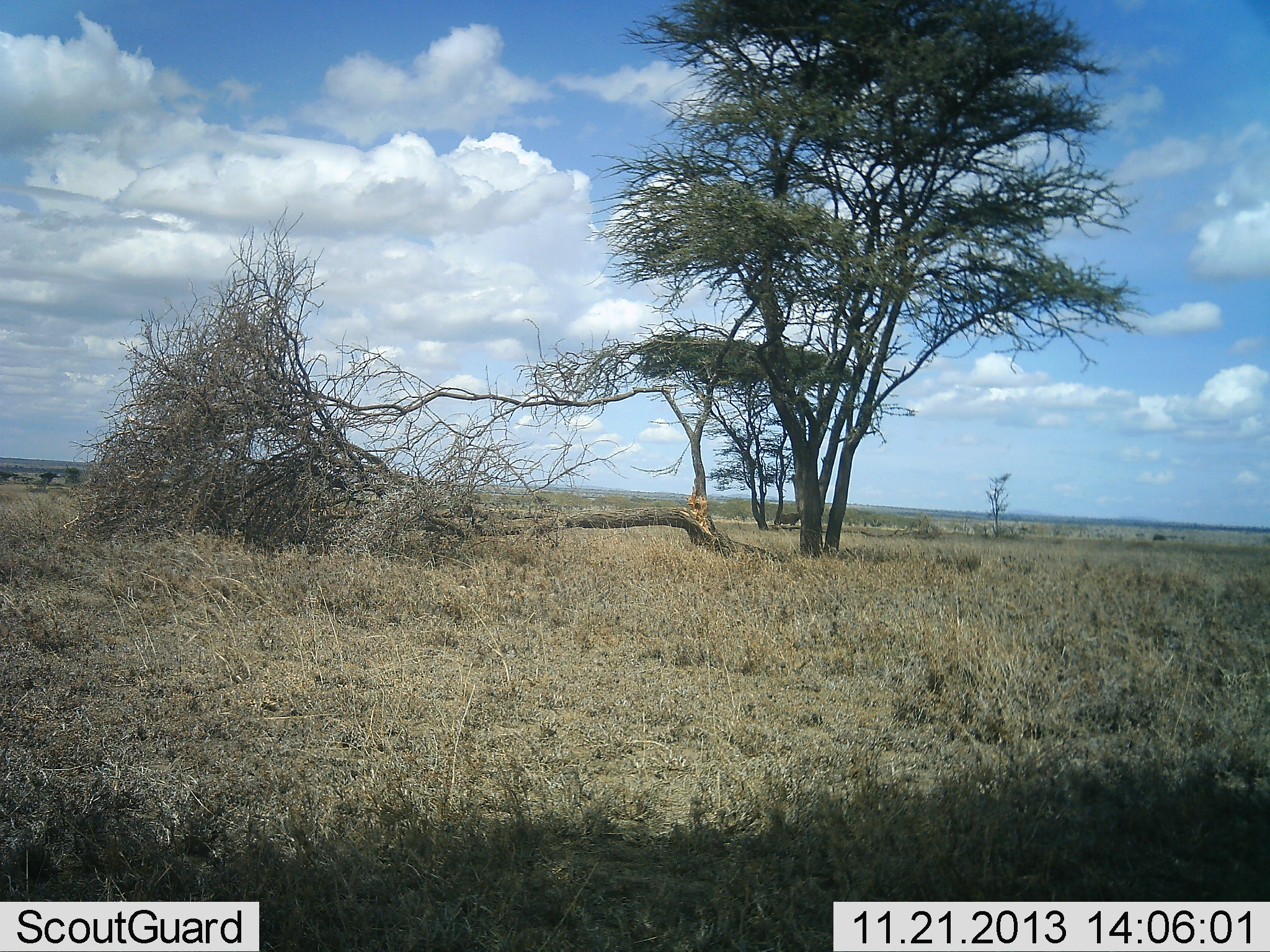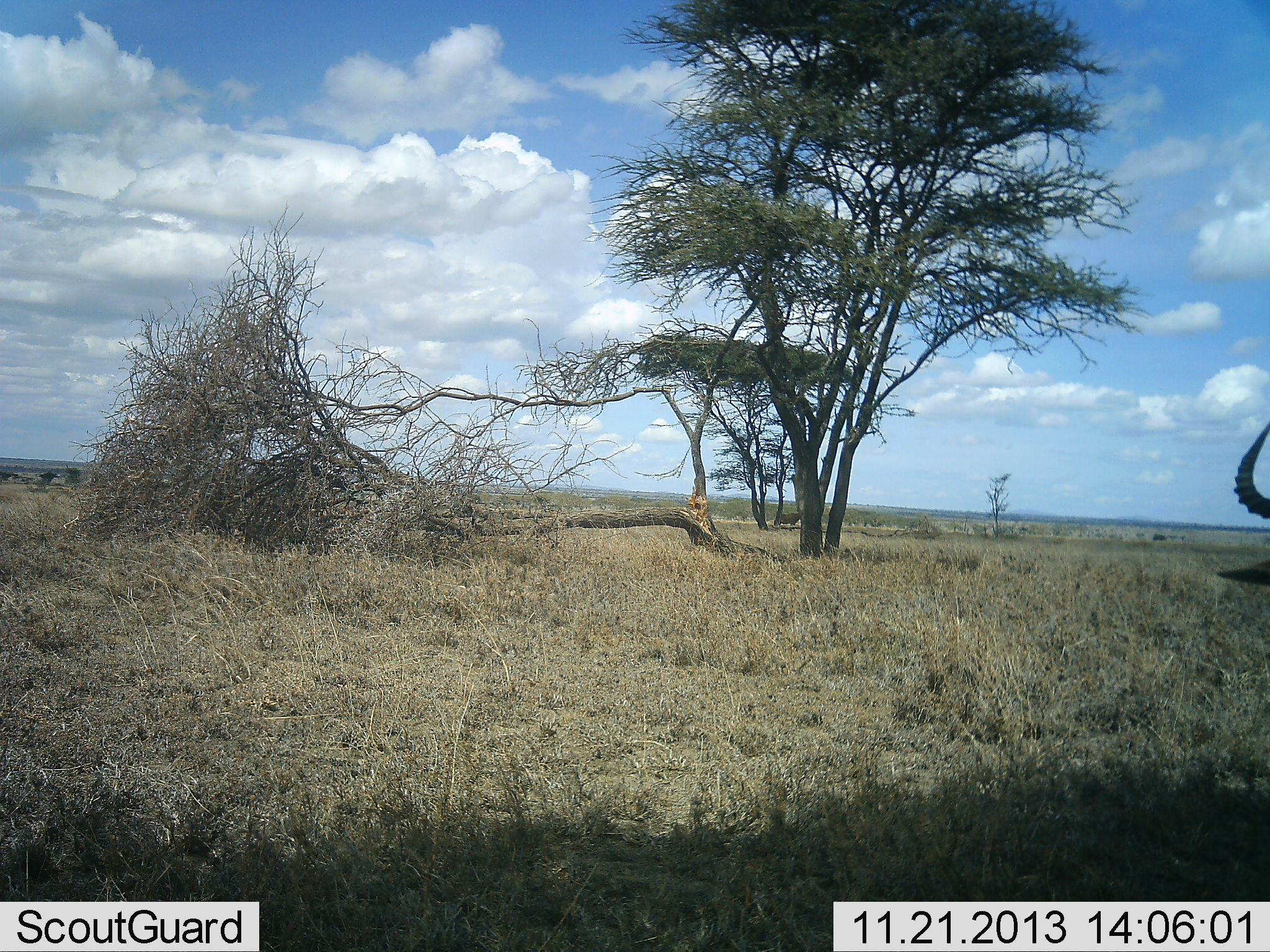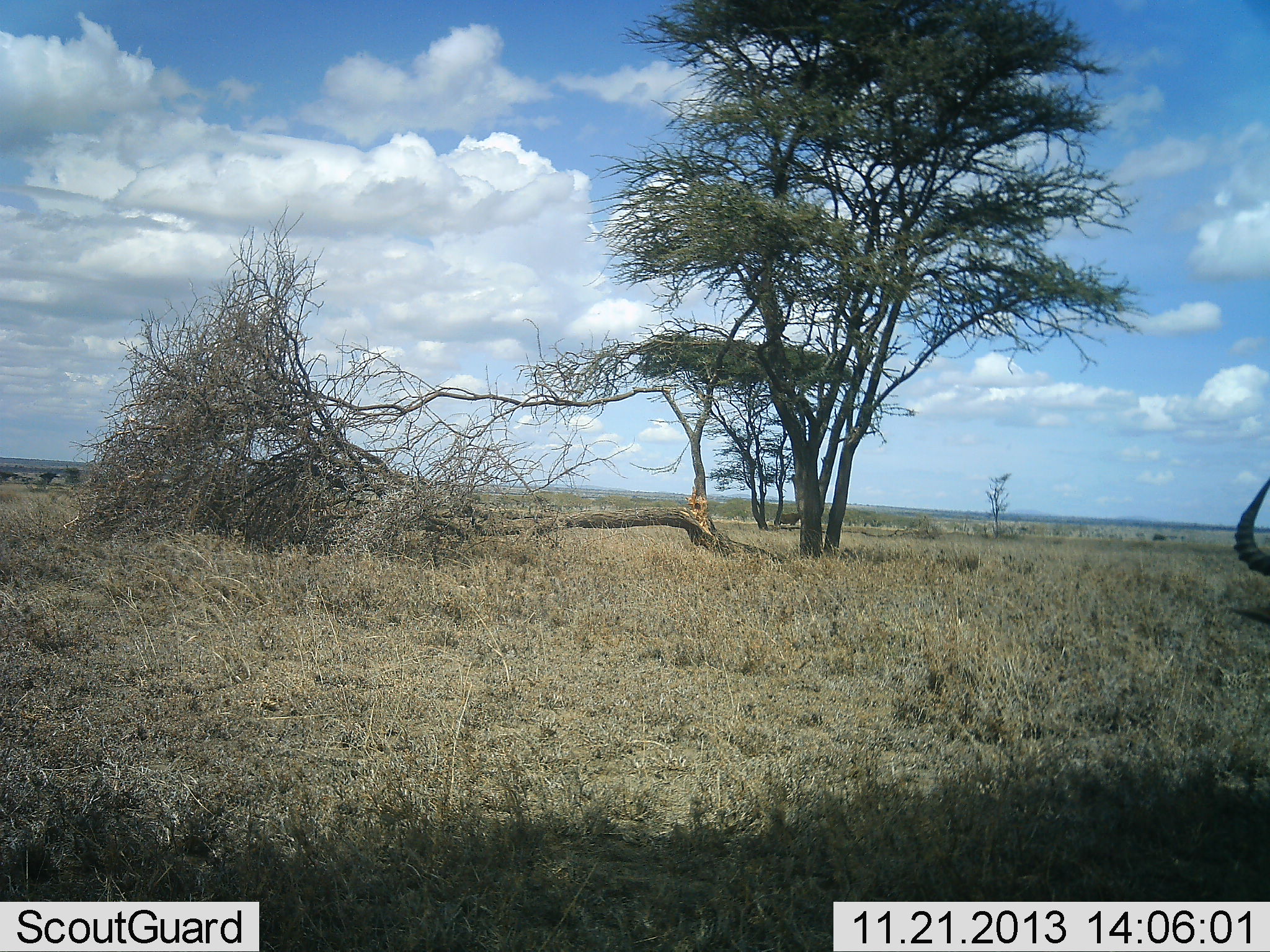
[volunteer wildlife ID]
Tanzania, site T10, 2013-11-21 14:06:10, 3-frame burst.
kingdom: Animalia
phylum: Chordata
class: Mammalia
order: Artiodactyla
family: Bovidae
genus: Alcelaphus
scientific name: Alcelaphus buselaphus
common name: hartebeest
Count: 1.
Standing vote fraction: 100%.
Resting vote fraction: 0%.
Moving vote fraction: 0%.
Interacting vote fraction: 0%.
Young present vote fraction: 0%.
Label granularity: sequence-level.